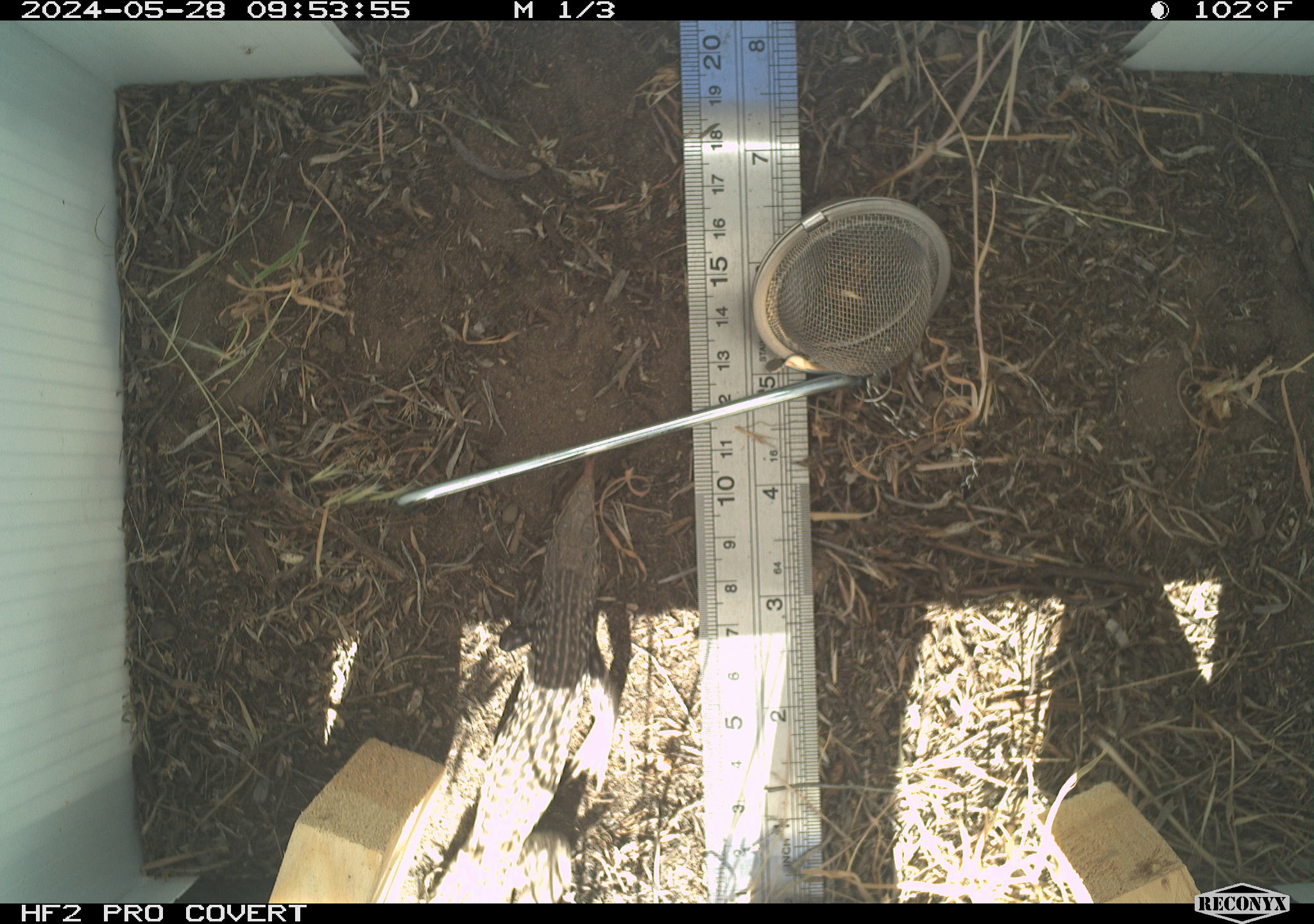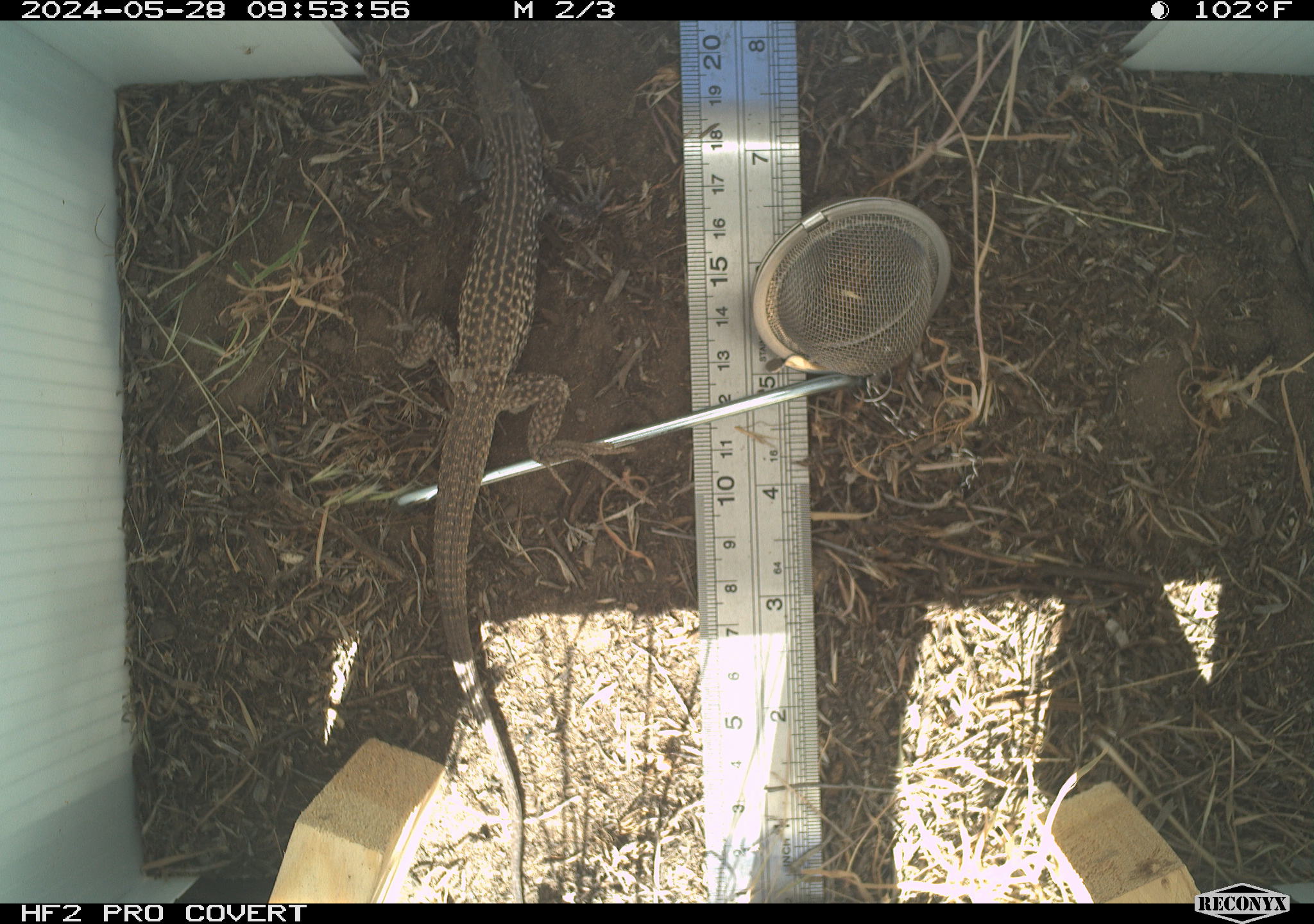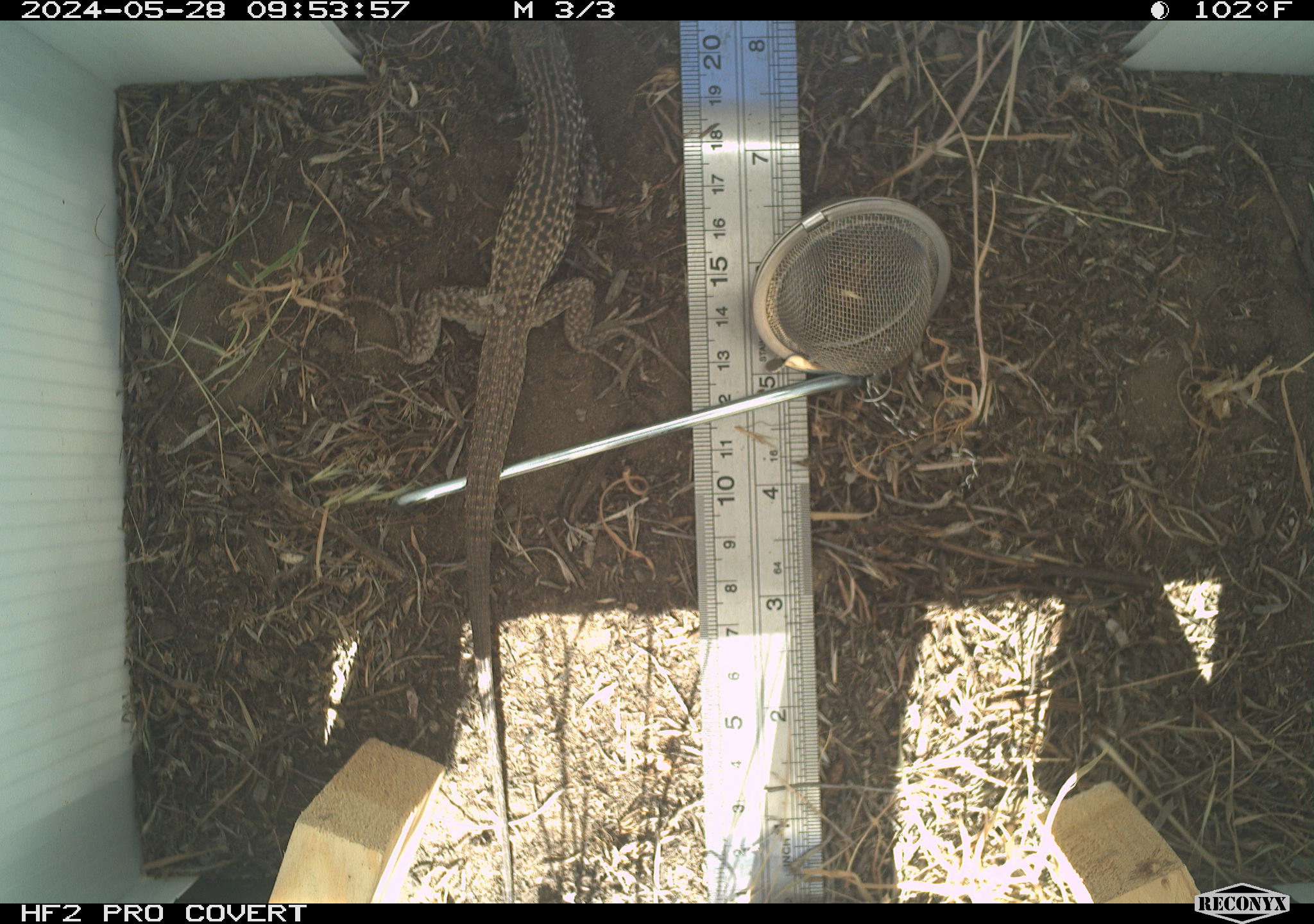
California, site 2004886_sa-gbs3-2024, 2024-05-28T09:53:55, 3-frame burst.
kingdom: Animalia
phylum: Chordata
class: Reptilia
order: Squamata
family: Teiidae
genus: Aspidoscelis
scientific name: Aspidoscelis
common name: whiptail lizards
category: aspidoscelis species